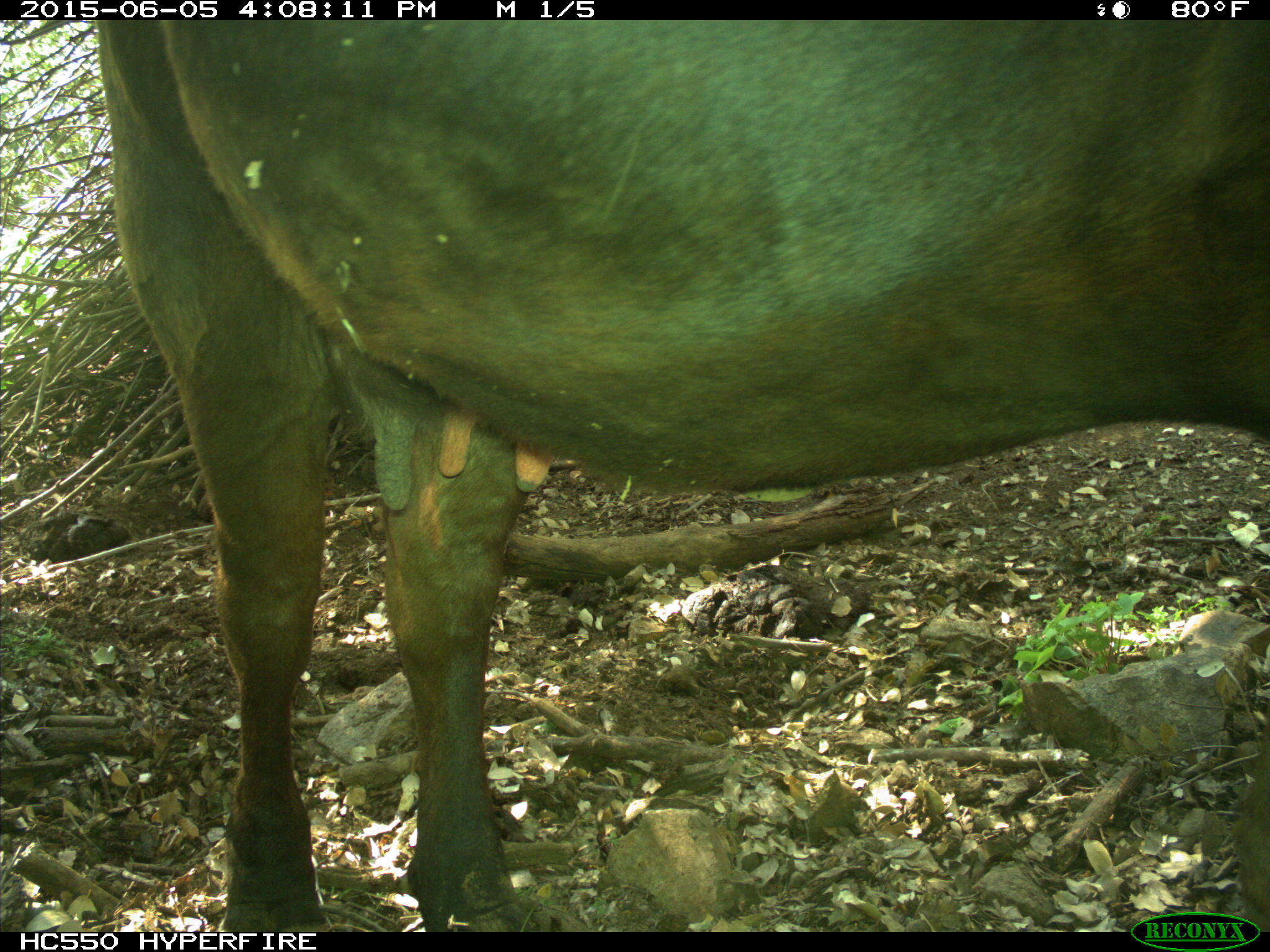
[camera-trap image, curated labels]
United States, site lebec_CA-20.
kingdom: Animalia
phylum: Chordata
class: Mammalia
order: Artiodactyla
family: Bovidae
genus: Bos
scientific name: Bos taurus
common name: domestic cow